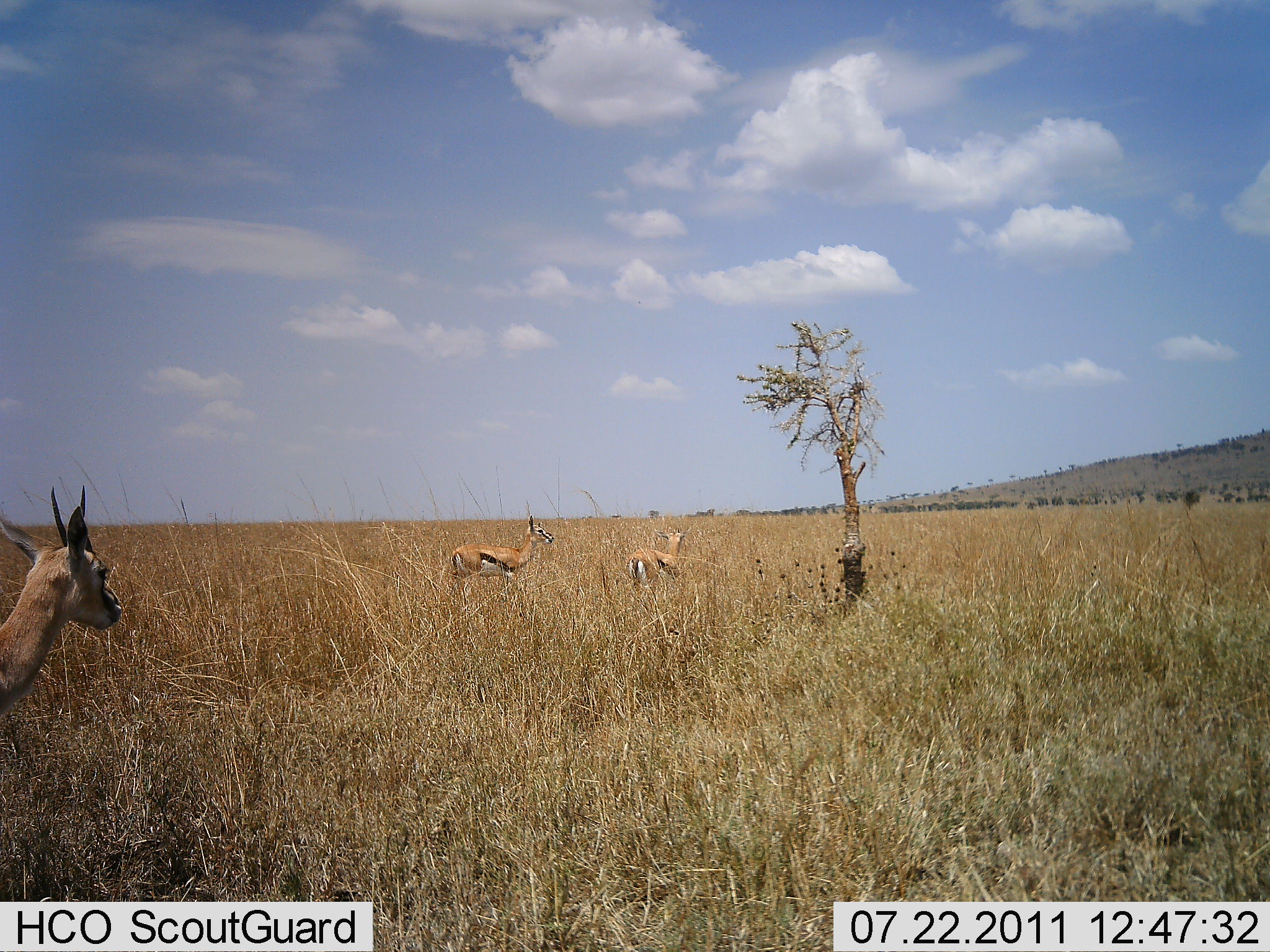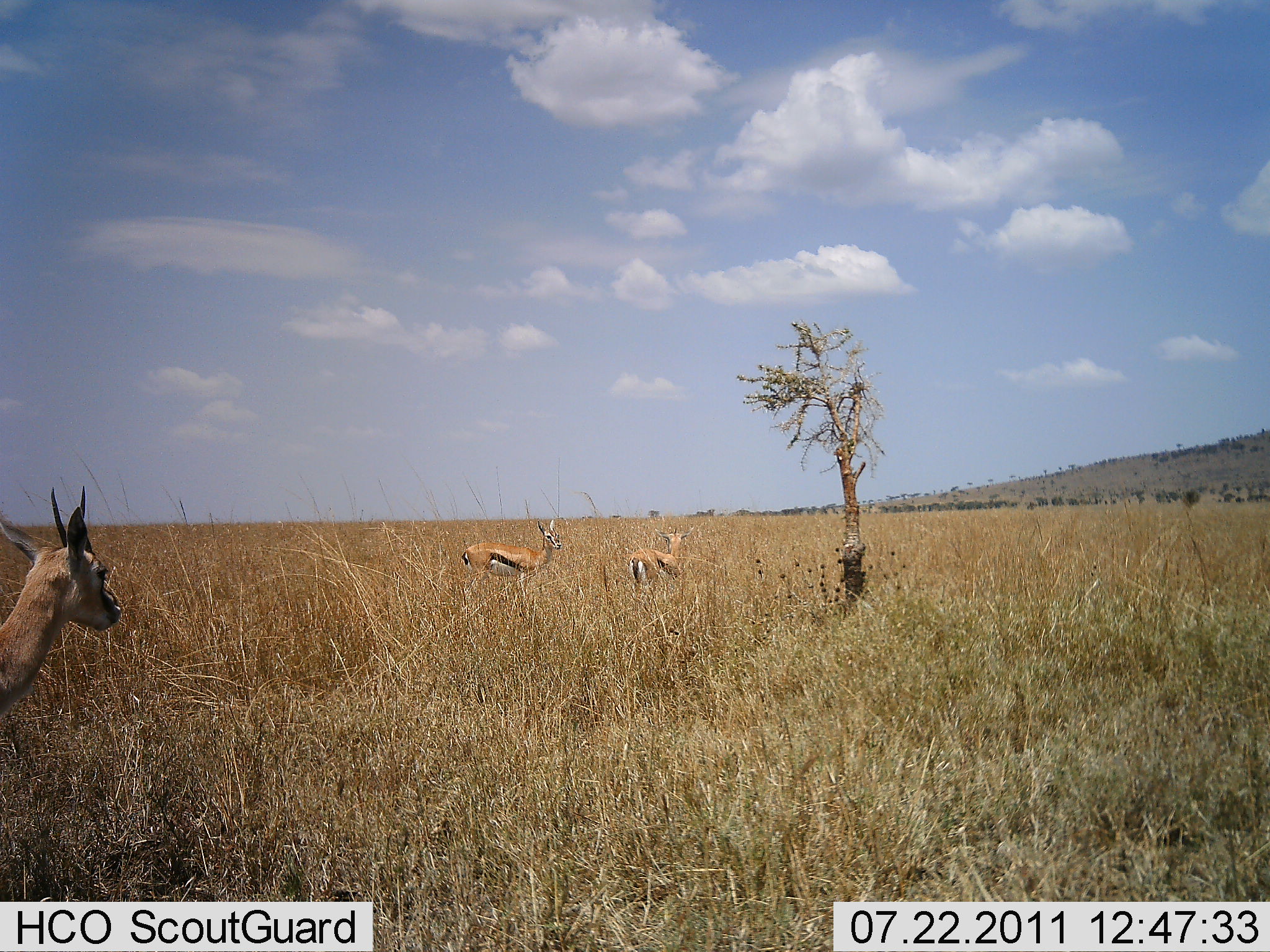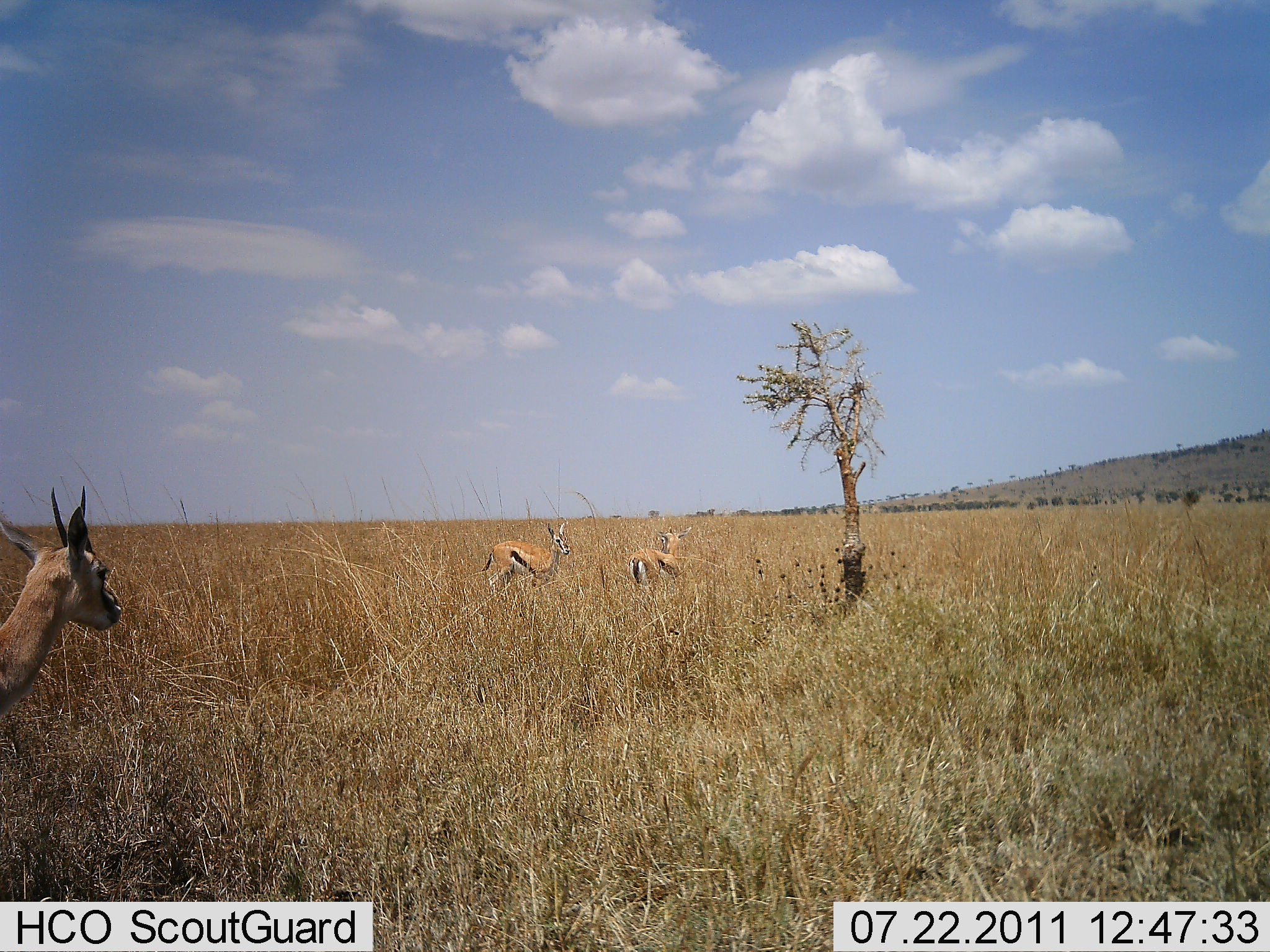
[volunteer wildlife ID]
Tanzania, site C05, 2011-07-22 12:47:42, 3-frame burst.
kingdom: Animalia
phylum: Chordata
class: Mammalia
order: Artiodactyla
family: Bovidae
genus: Eudorcas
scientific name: Eudorcas thomsonii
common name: thomson's gazelle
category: gazellethomsons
Gazellethomsons (thomson's gazelle) (Eudorcas thomsonii), count 3. Behavior (volunteer vote fractions): standing 93%, resting 0%, moving 36%, interacting 7%. Young present (vote fraction): 0%. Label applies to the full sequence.